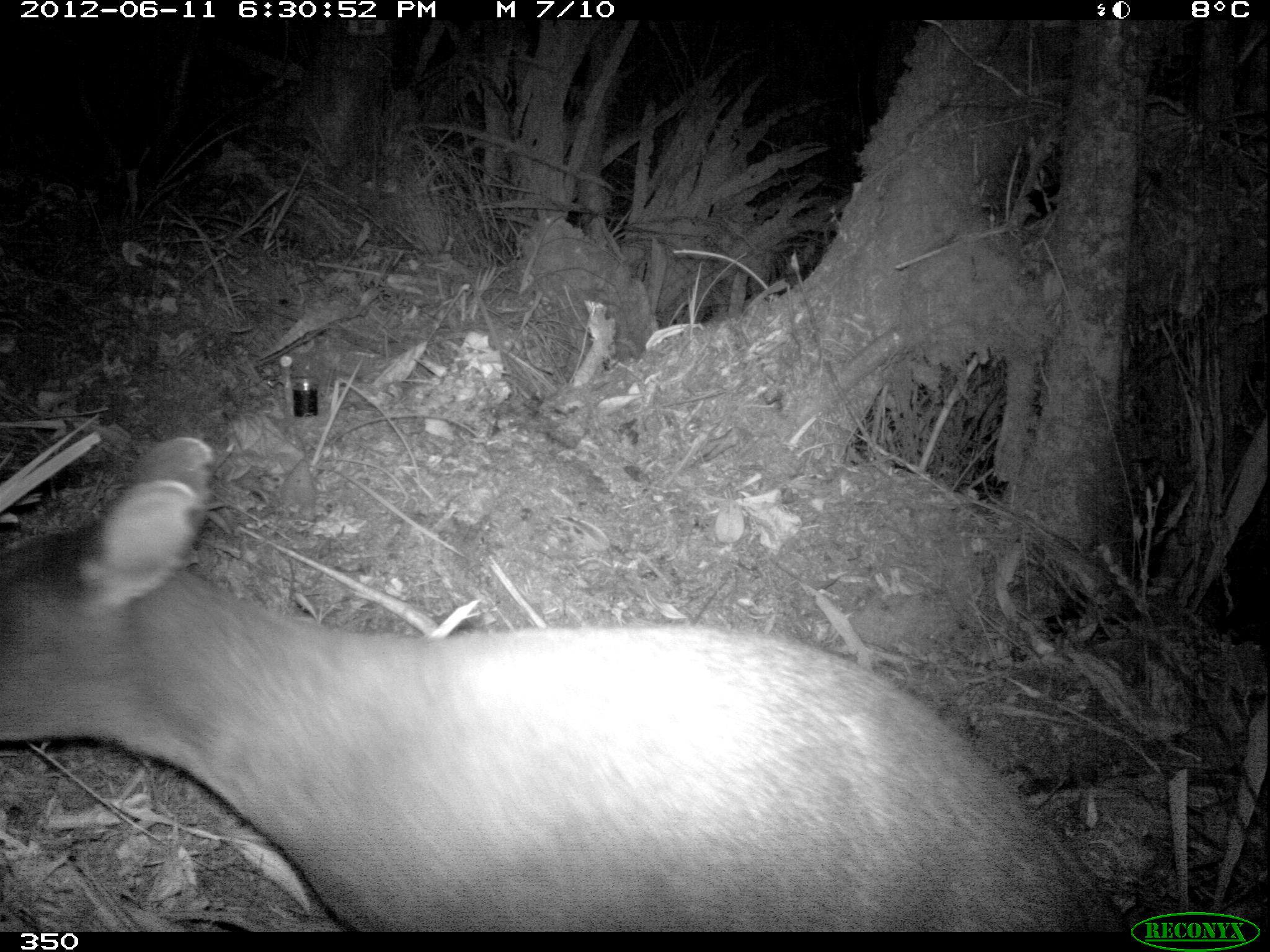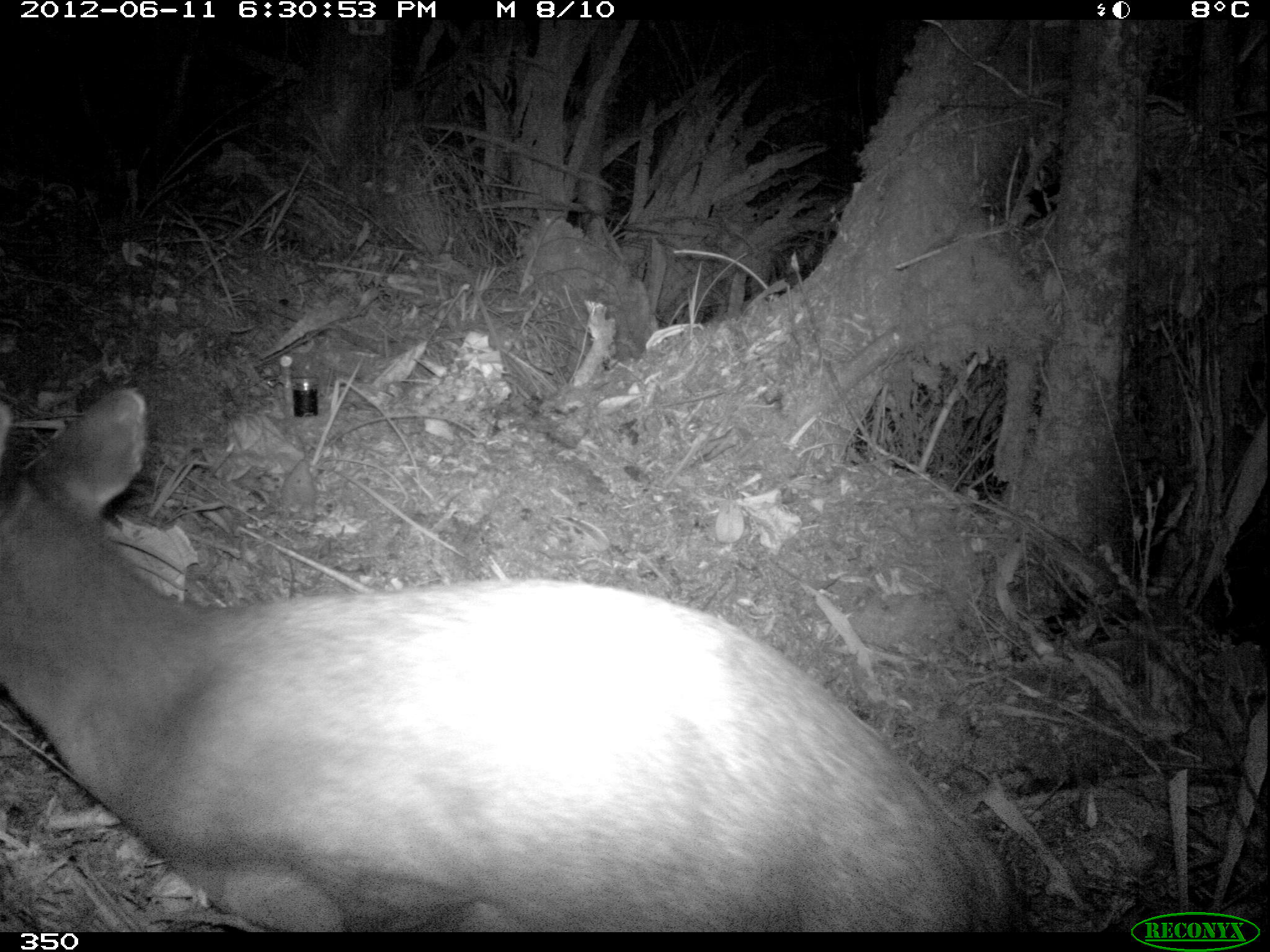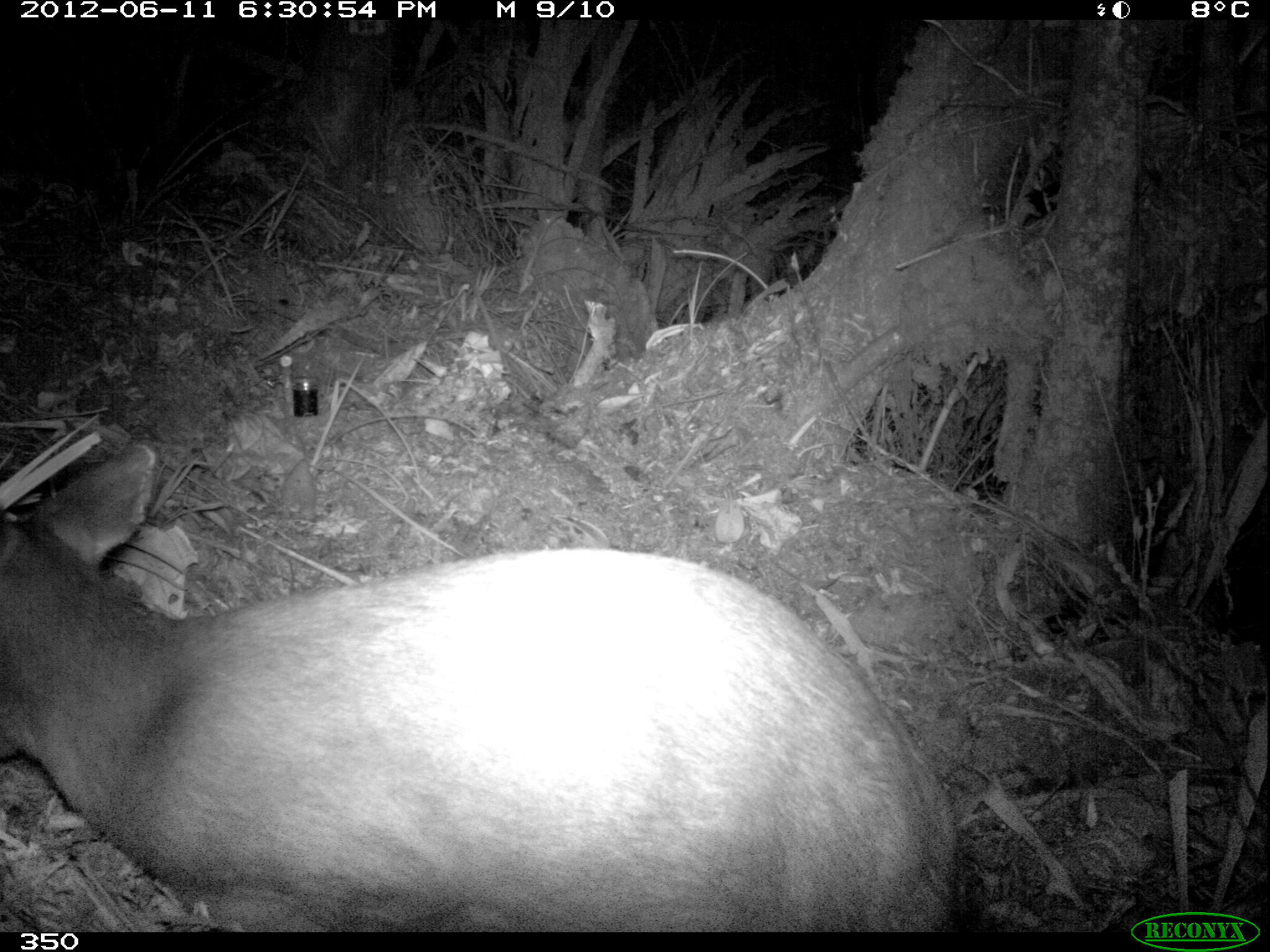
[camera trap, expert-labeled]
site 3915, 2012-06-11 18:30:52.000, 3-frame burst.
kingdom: Animalia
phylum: Chordata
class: Mammalia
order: Artiodactyla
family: Cervidae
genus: Mazama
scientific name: Mazama chunyi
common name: dwarf brocket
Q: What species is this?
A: Mazama chunyi (dwarf brocket).